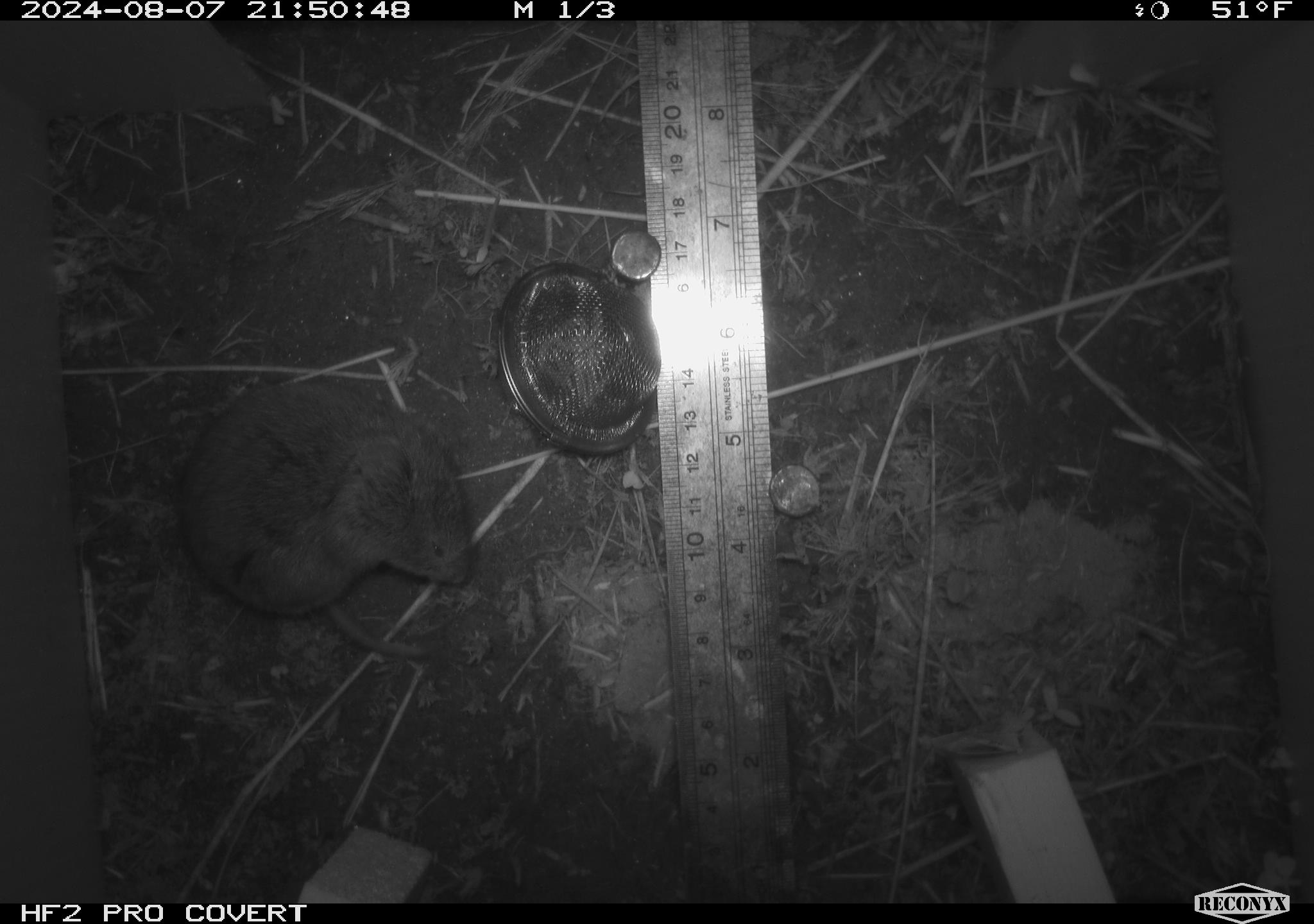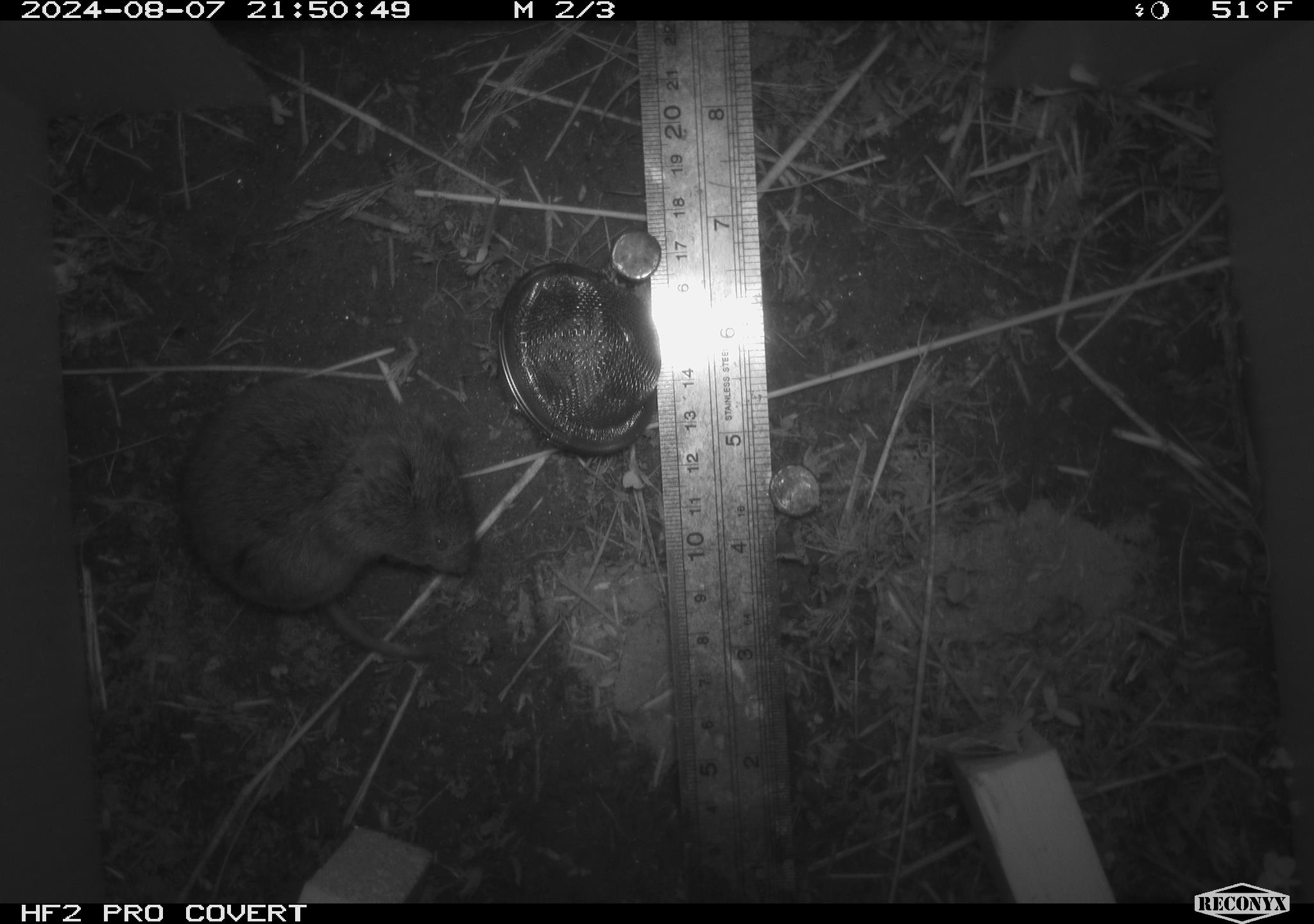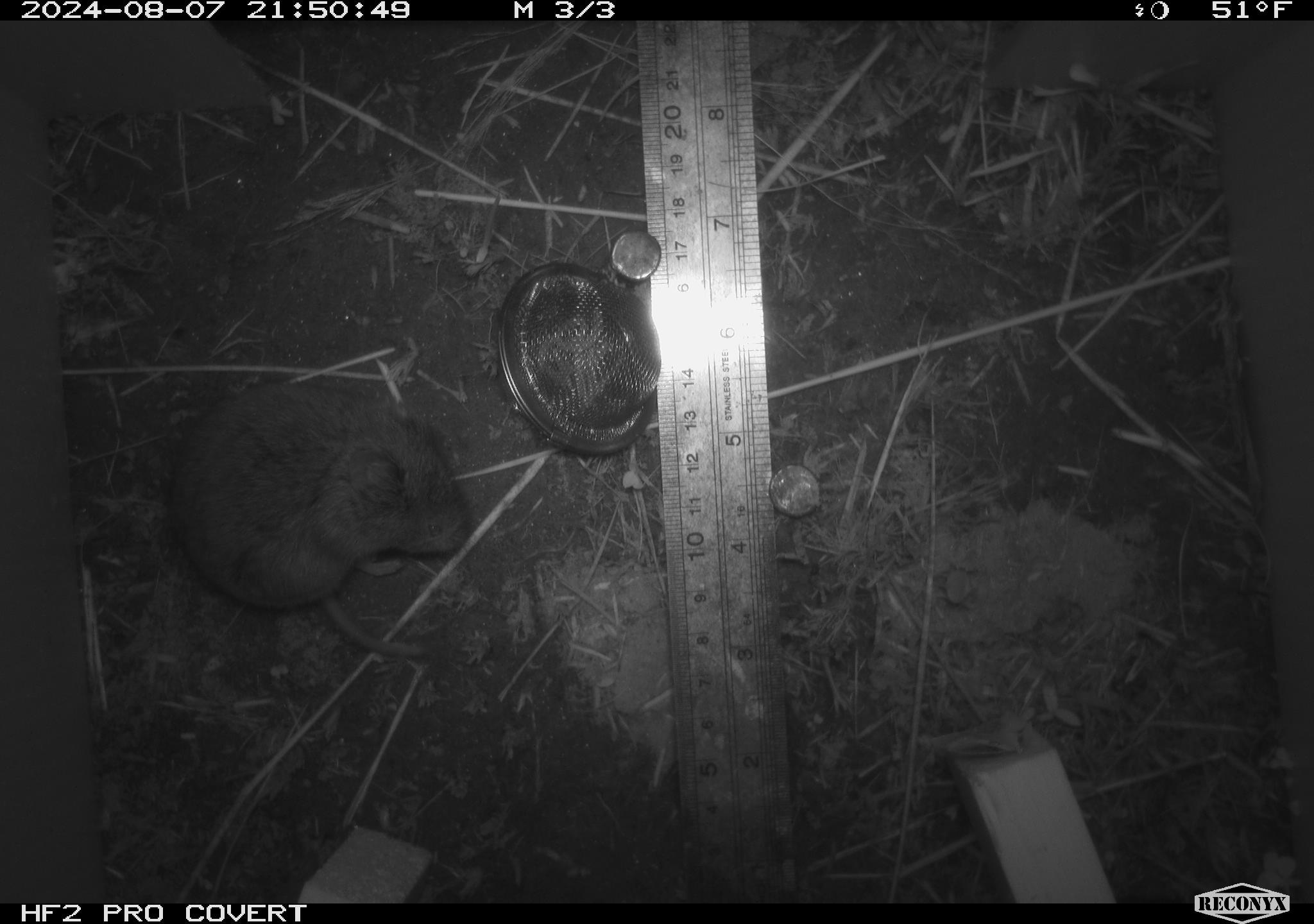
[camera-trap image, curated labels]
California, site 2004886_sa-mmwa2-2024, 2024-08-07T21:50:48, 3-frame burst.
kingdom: Animalia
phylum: Chordata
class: Mammalia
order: Rodentia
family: Cricetidae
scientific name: Arvicolinae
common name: voles, lemmings, and muskrats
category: arvicolinae subfamily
Arvicolinae subfamily (voles, lemmings, and muskrats) (Arvicolinae).